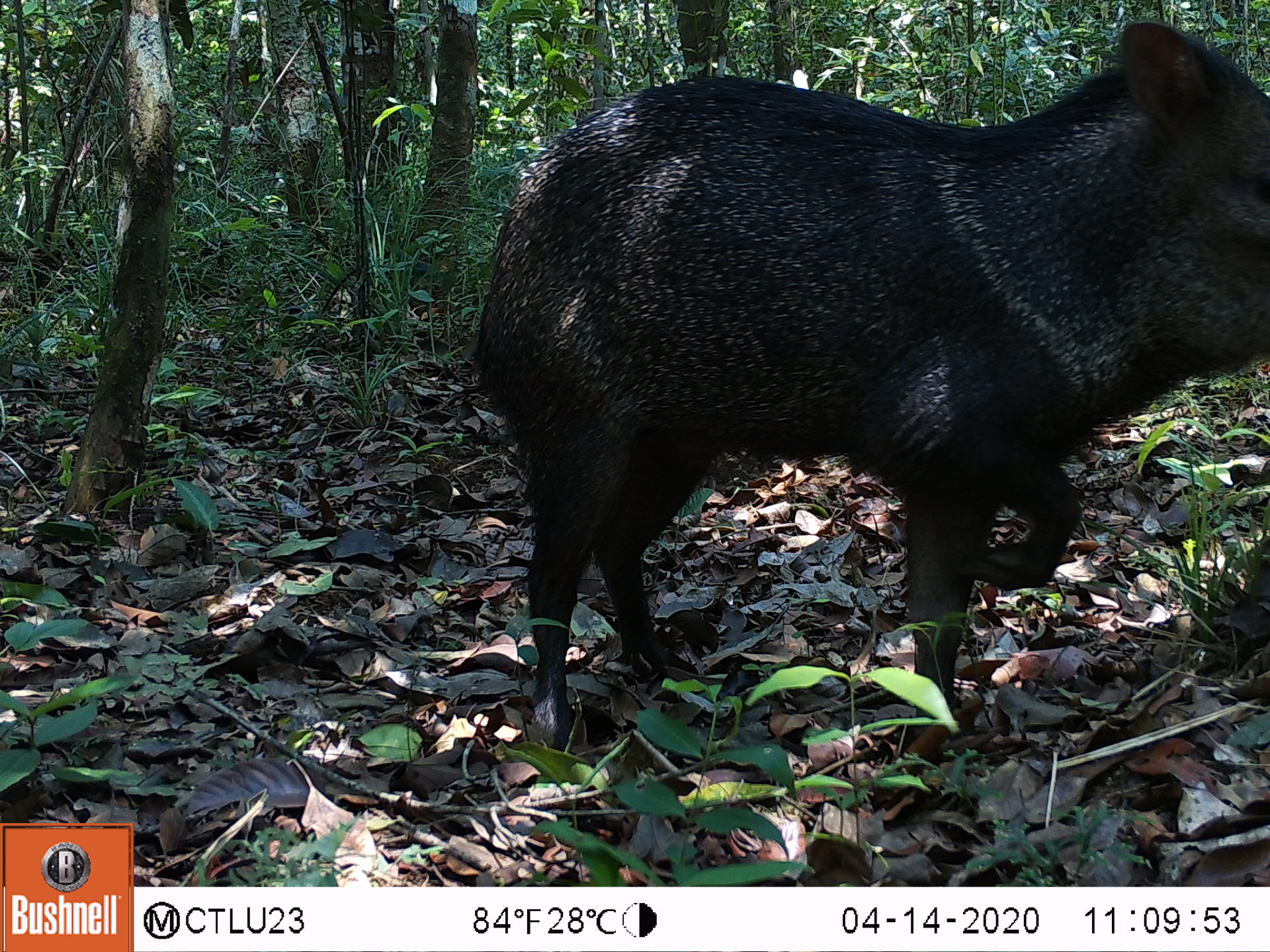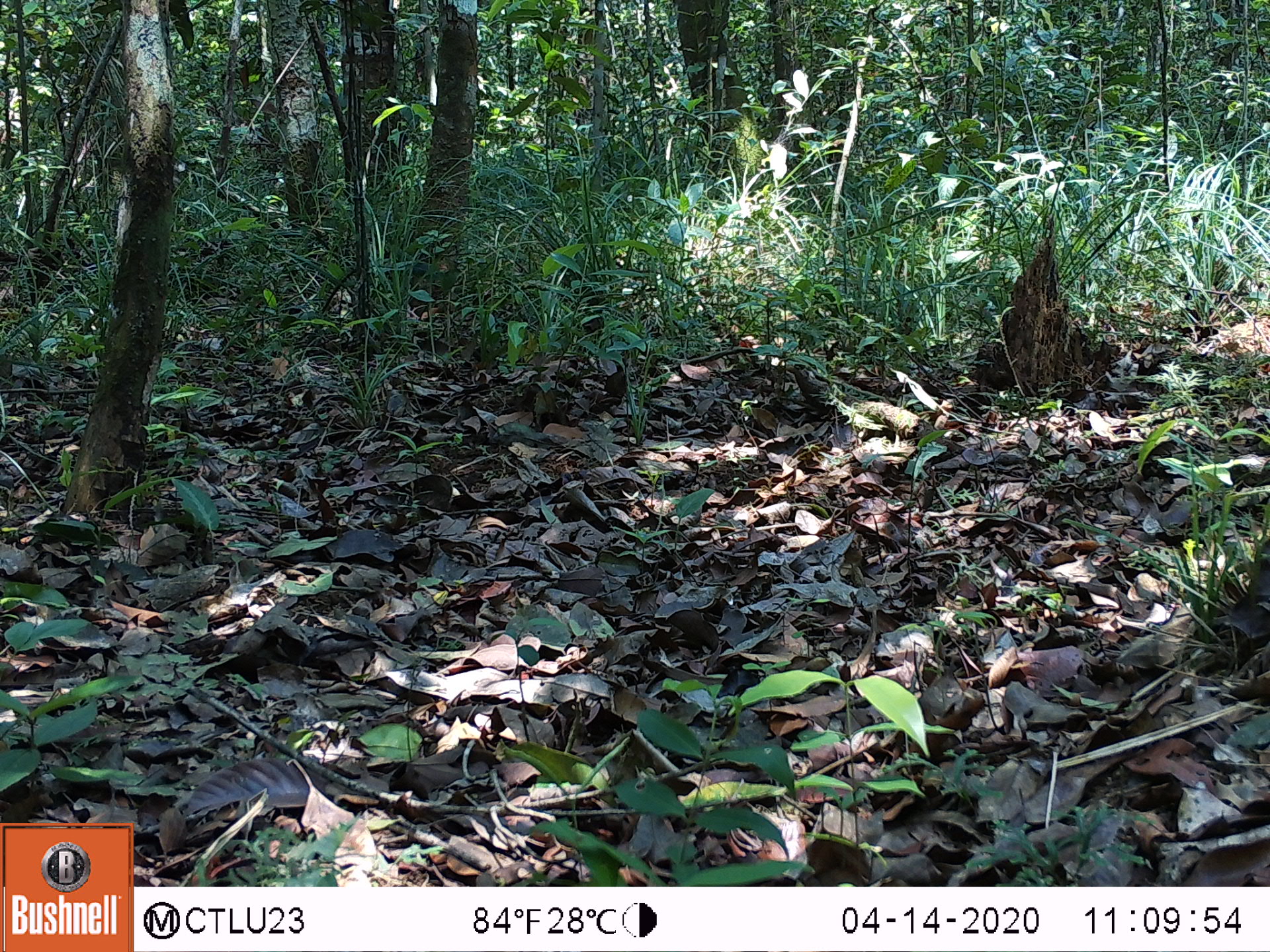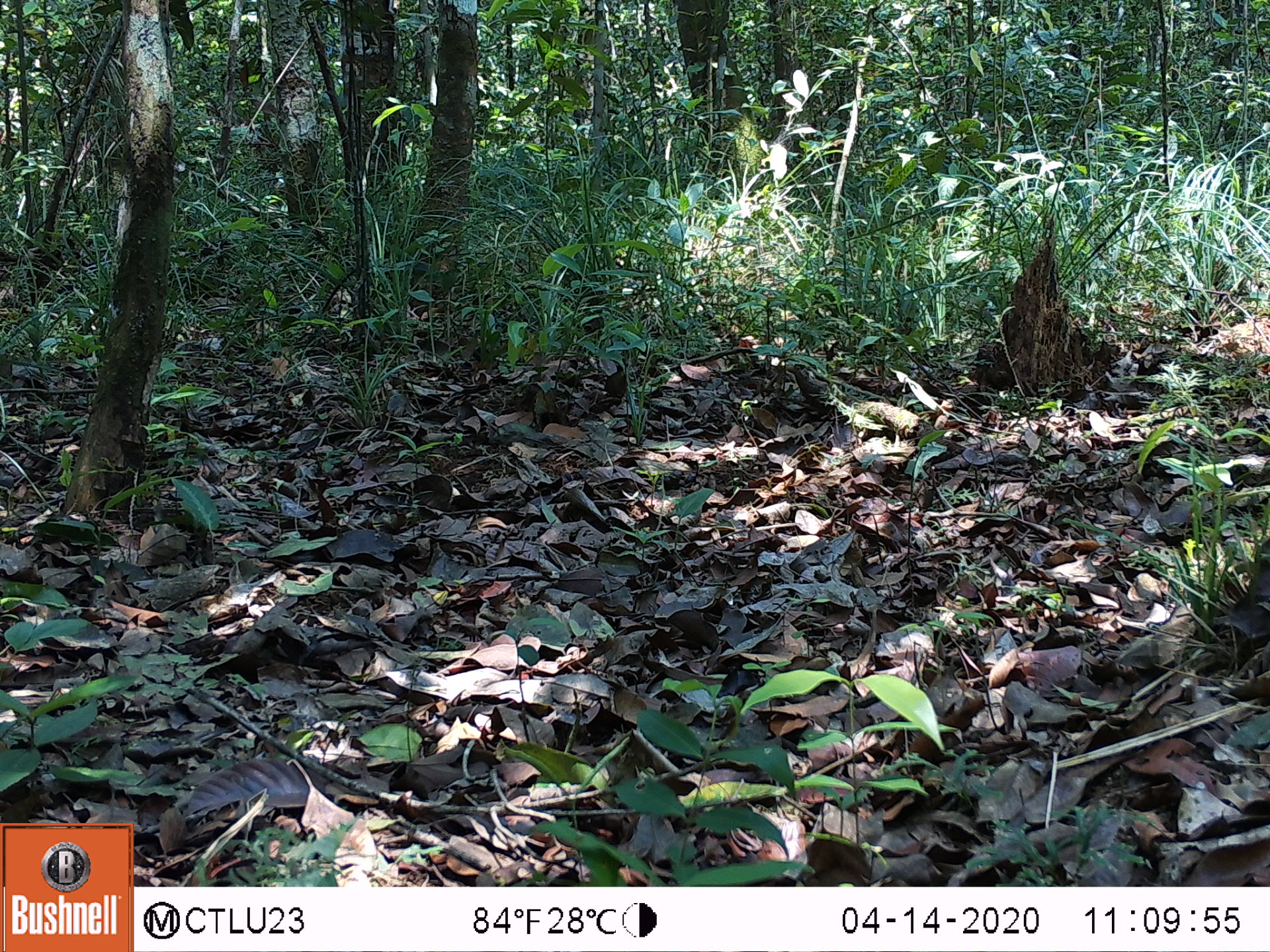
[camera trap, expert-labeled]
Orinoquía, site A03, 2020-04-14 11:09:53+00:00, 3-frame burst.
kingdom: Animalia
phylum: Chordata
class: Mammalia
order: Artiodactyla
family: Tayassuidae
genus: Pecari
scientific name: Pecari tajacu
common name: collared peccary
Collared peccary (Pecari tajacu).